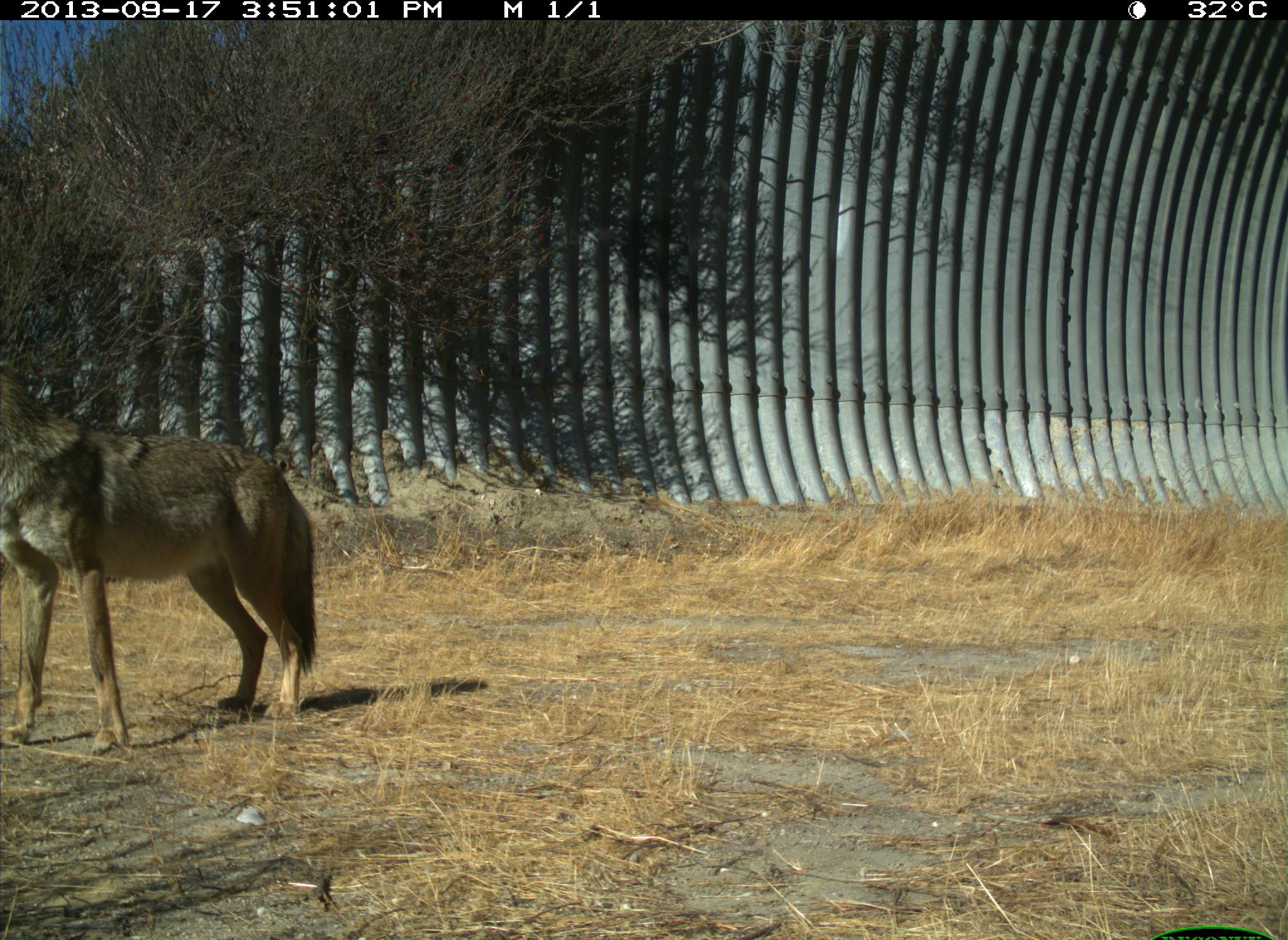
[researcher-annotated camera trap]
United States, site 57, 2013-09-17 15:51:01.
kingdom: Animalia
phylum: Chordata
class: Mammalia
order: Carnivora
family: Canidae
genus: Canis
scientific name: Canis latrans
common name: coyote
Coyote (Canis latrans).